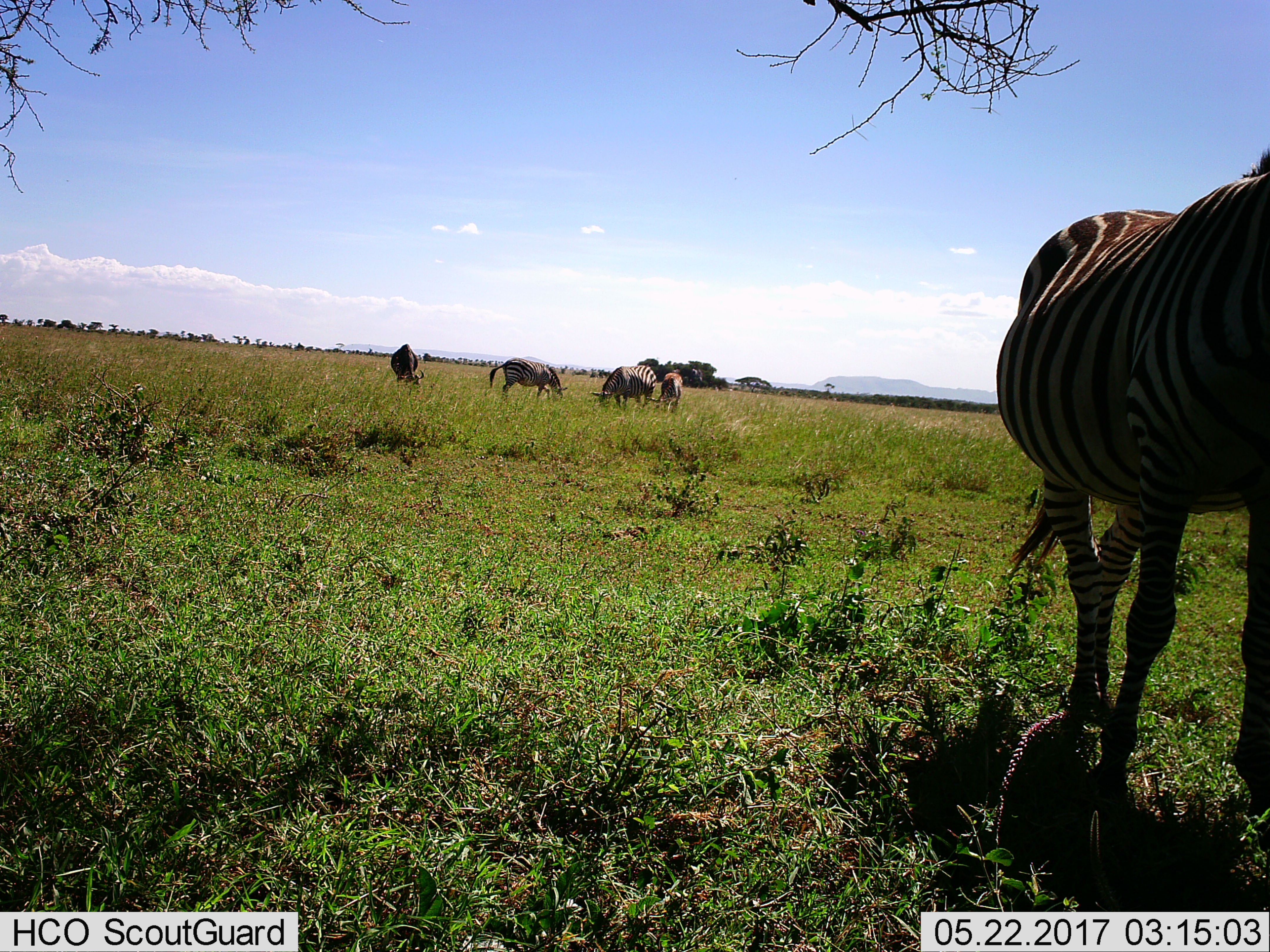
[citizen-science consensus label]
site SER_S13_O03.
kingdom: Animalia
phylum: Chordata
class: Mammalia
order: Perissodactyla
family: Equidae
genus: Equus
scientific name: Equus quagga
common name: plains zebra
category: zebraplains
Zebraplains (plains zebra) (Equus quagga), count 5. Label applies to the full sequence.